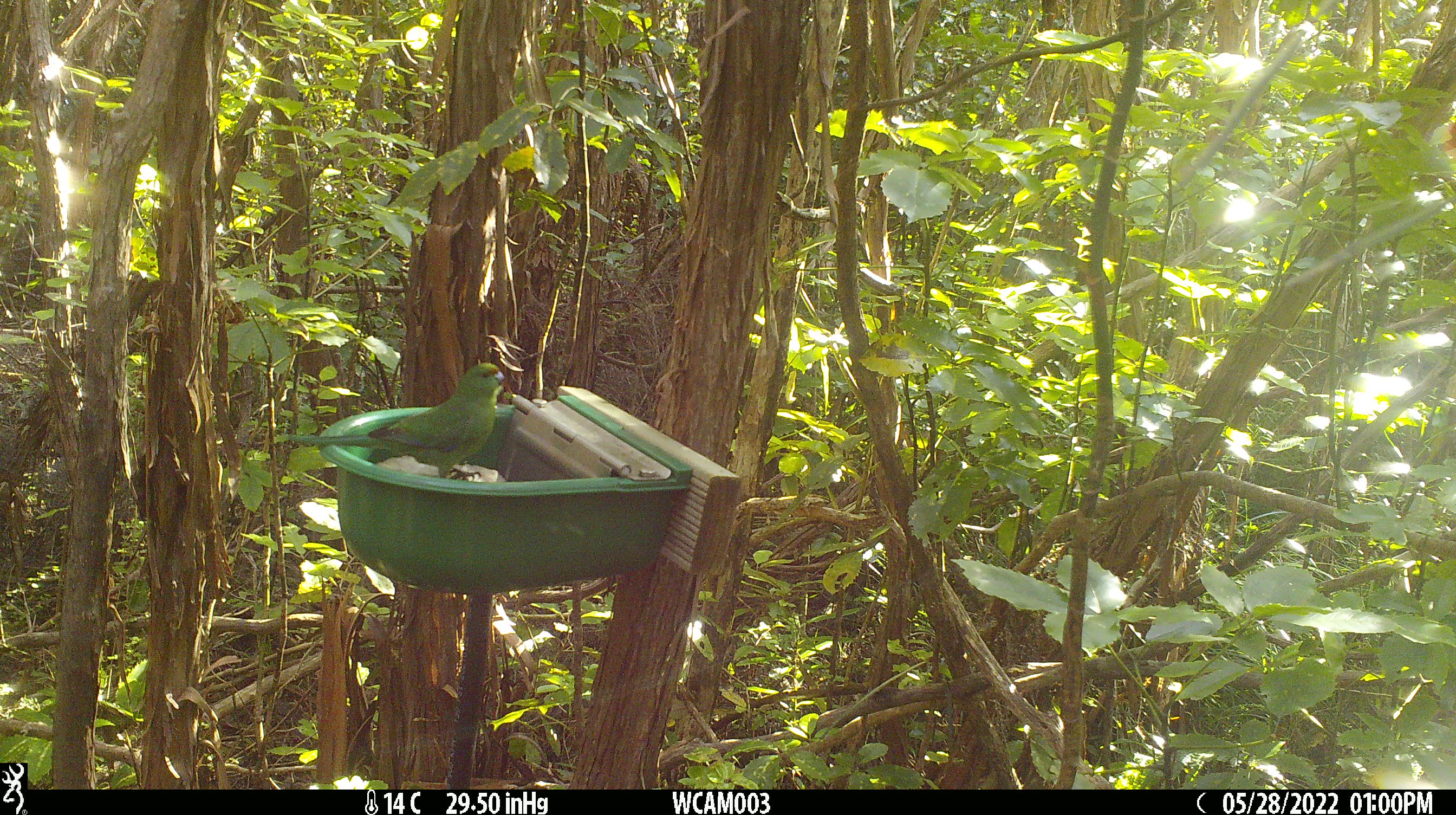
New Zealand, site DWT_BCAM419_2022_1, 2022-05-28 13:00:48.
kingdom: Animalia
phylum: Chordata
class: Aves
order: Psittaciformes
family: Psittaculidae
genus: Cyanoramphus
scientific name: Cyanoramphus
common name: parakeet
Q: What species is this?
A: Parakeet (Cyanoramphus).